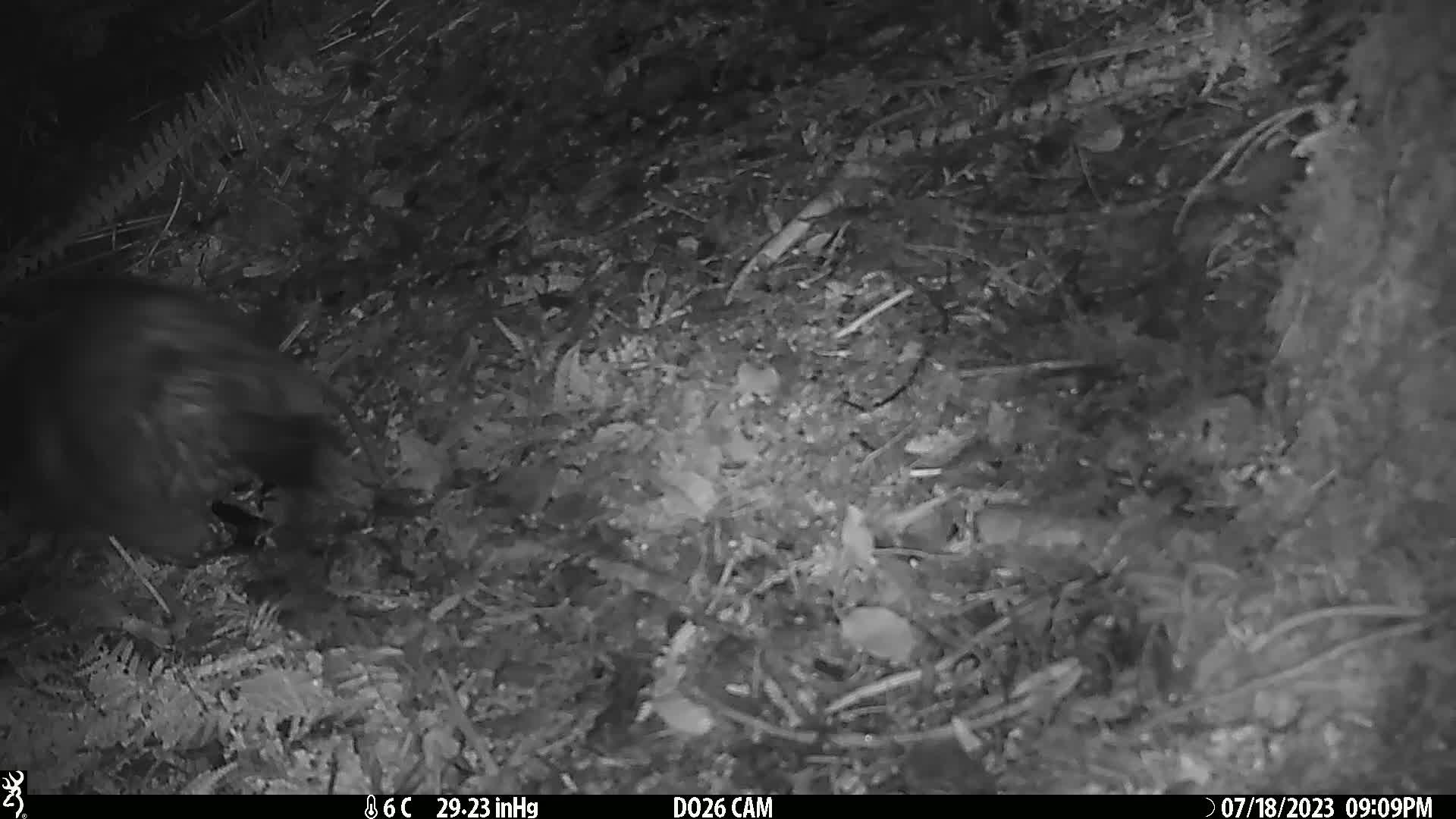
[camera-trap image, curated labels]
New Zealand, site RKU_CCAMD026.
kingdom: Animalia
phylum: Chordata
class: Mammalia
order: Diprotodontia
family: Phalangeridae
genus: Trichosurus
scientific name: Trichosurus vulpecula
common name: common brushtail possum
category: possum